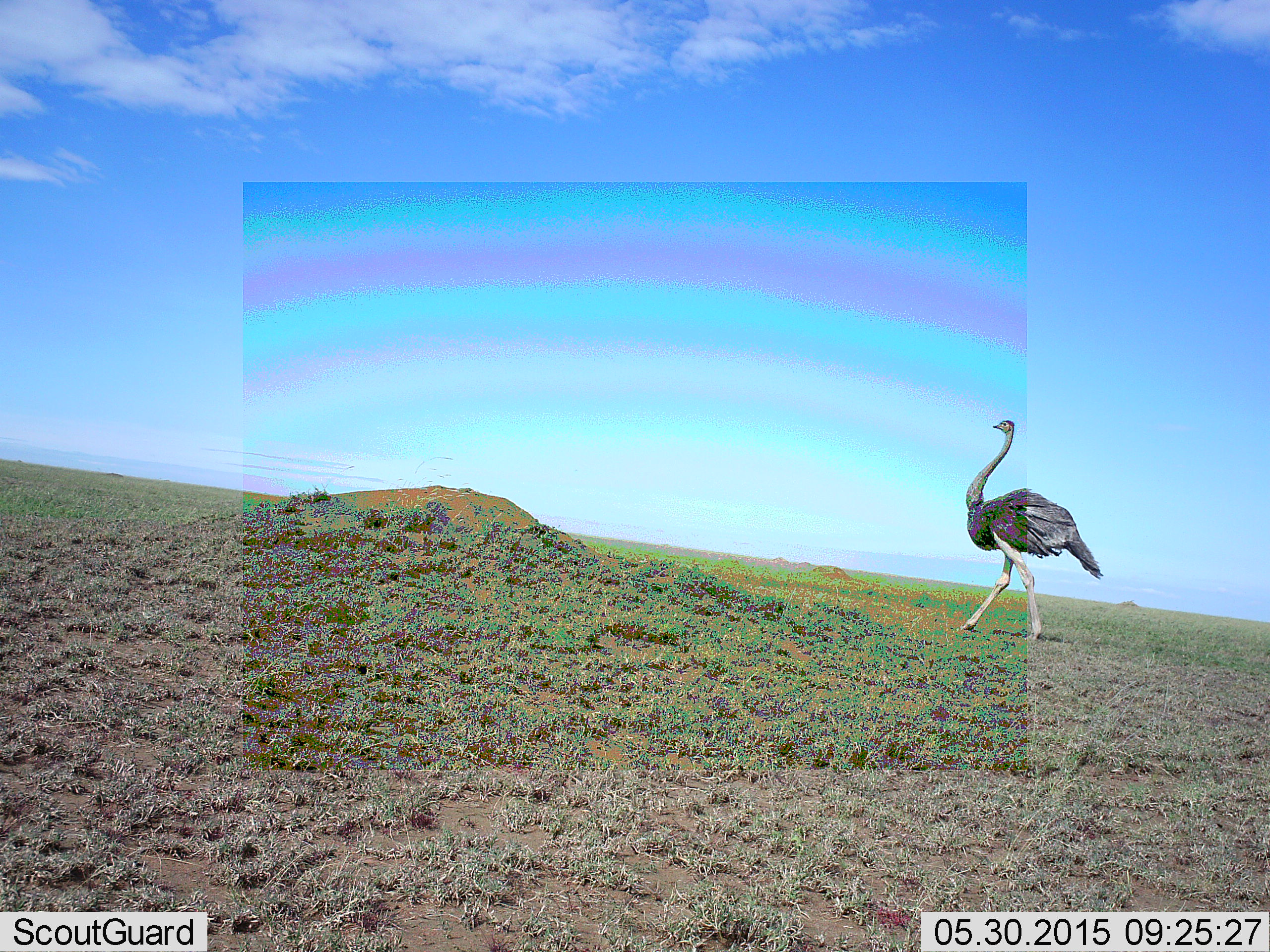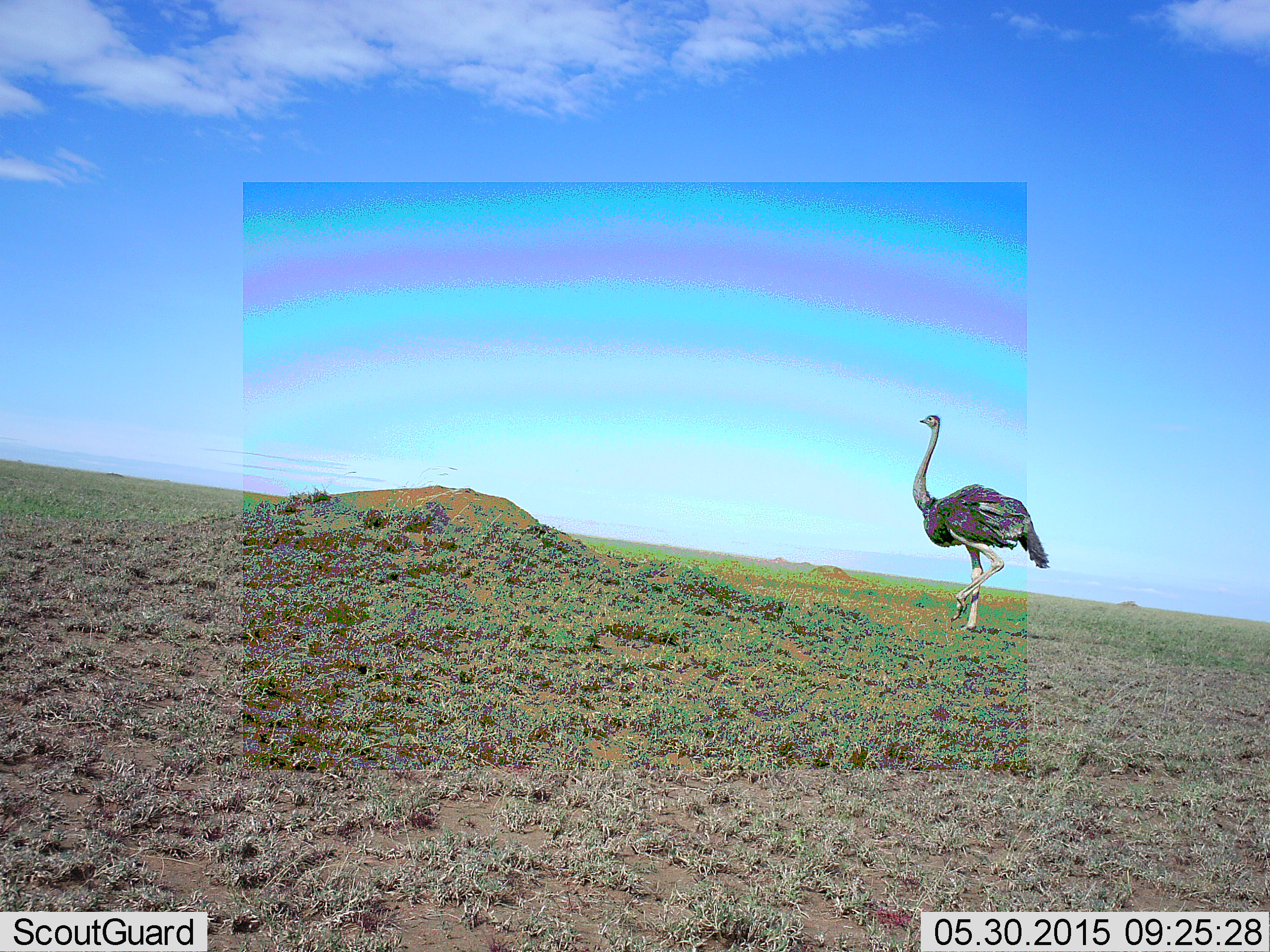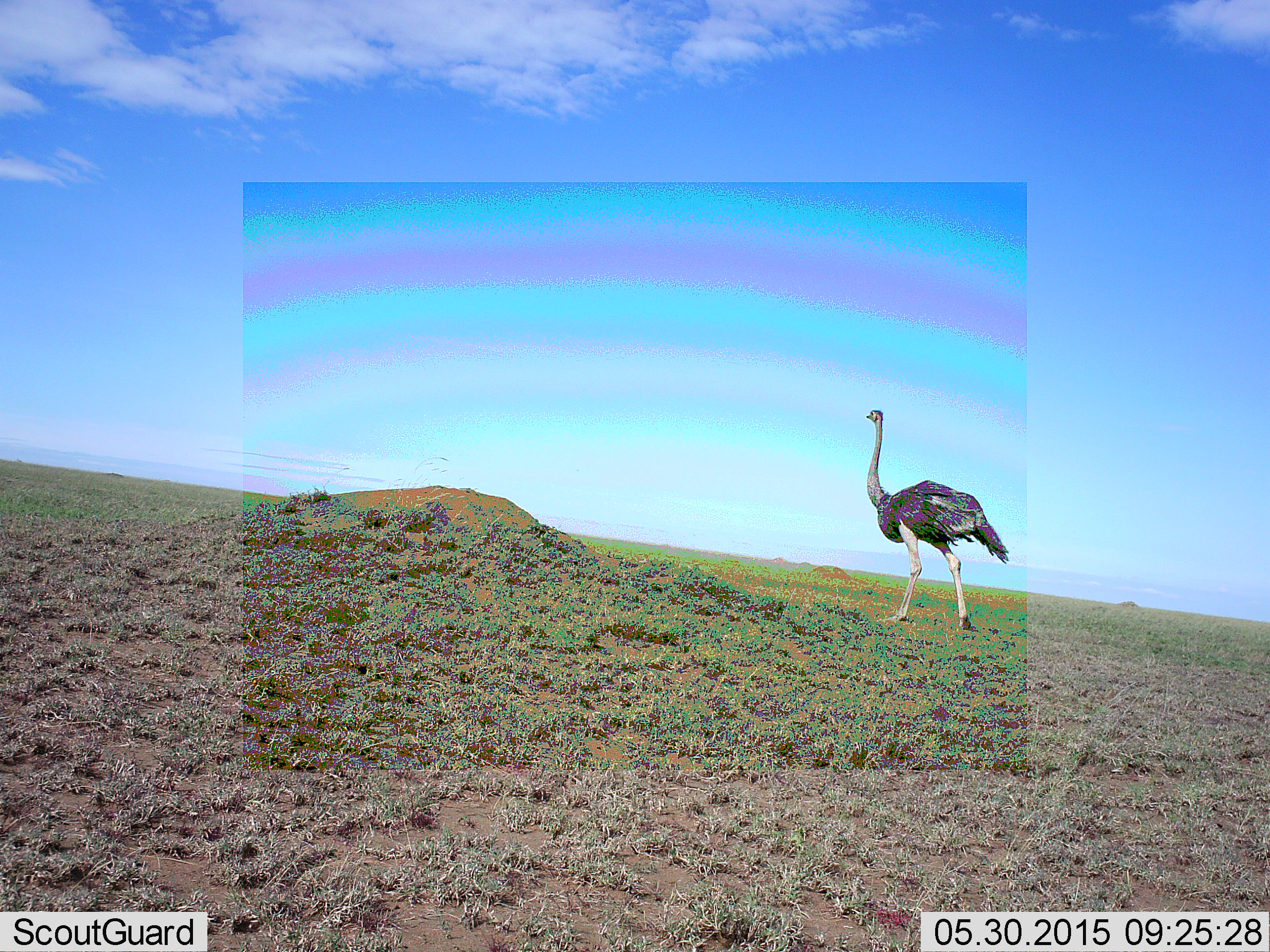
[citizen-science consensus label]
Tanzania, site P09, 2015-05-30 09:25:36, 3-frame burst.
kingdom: Animalia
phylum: Chordata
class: Aves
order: Struthioniformes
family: Struthionidae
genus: Struthio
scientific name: Struthio camelus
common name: ostrich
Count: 1.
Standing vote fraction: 0%.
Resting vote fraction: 0%.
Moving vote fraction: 100%.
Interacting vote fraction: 0%.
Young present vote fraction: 0%.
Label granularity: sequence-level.